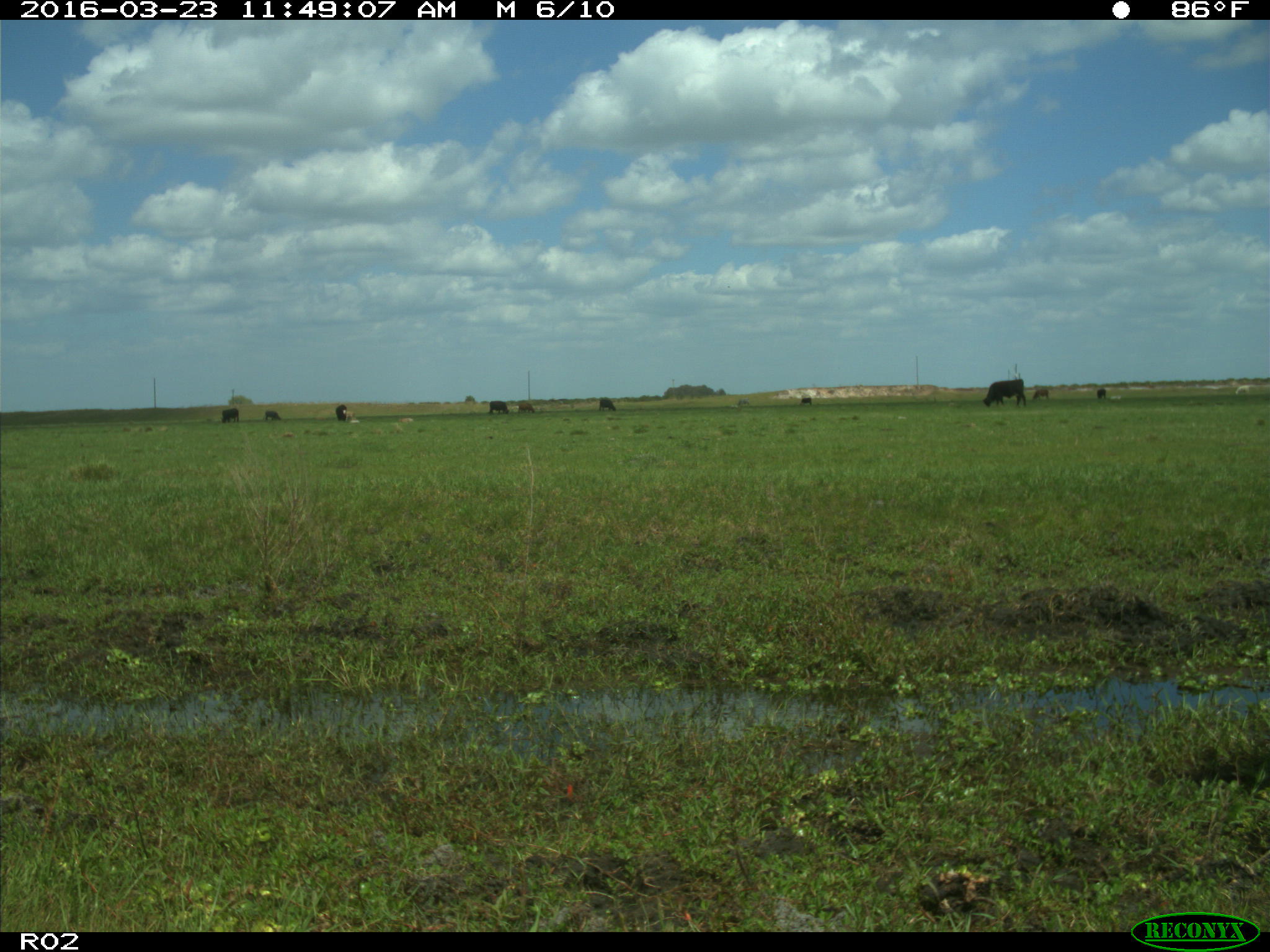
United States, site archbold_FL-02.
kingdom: Animalia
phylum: Chordata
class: Mammalia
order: Artiodactyla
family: Bovidae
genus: Bos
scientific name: Bos taurus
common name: domestic cow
Bos taurus (domestic cow).